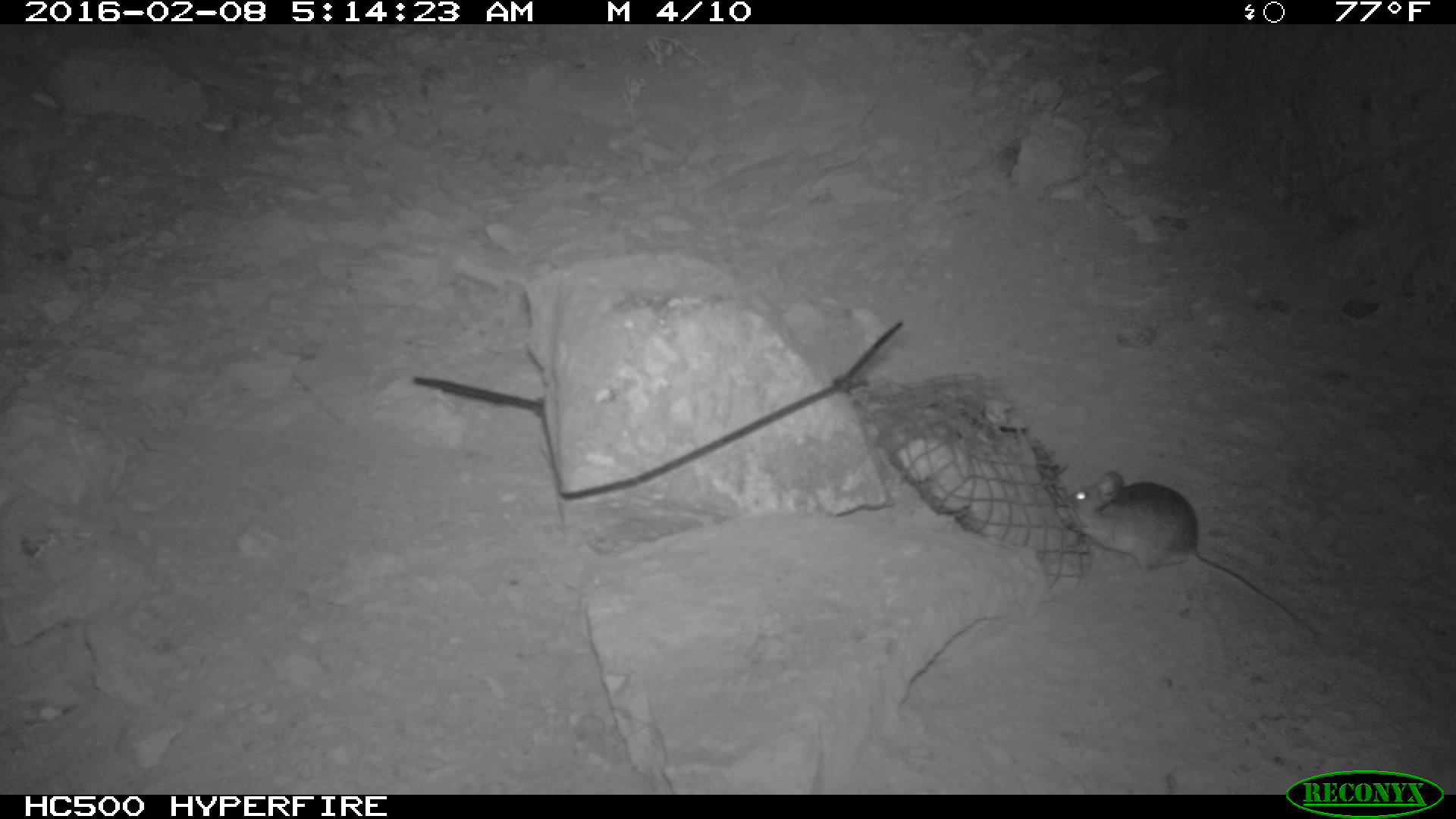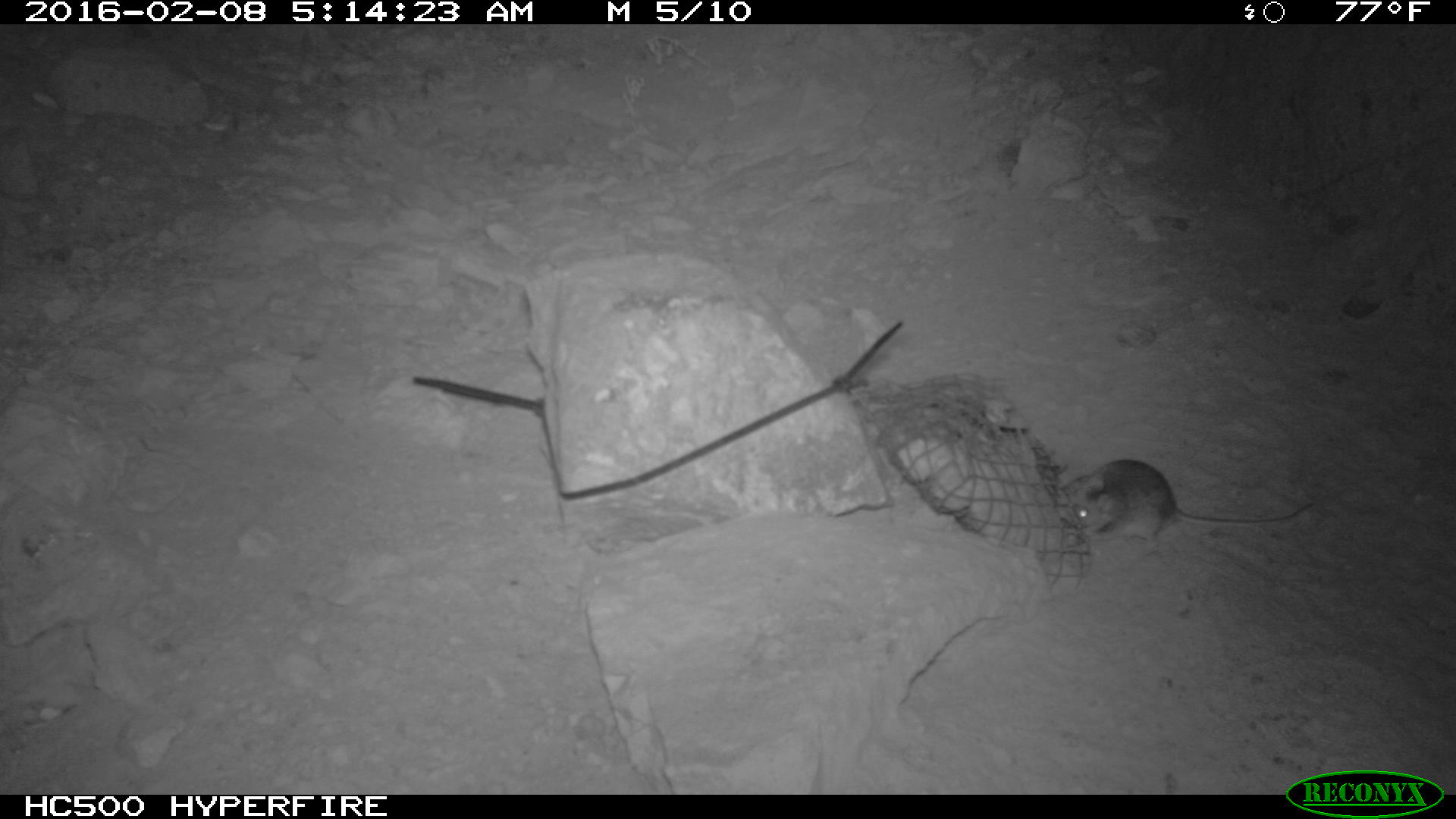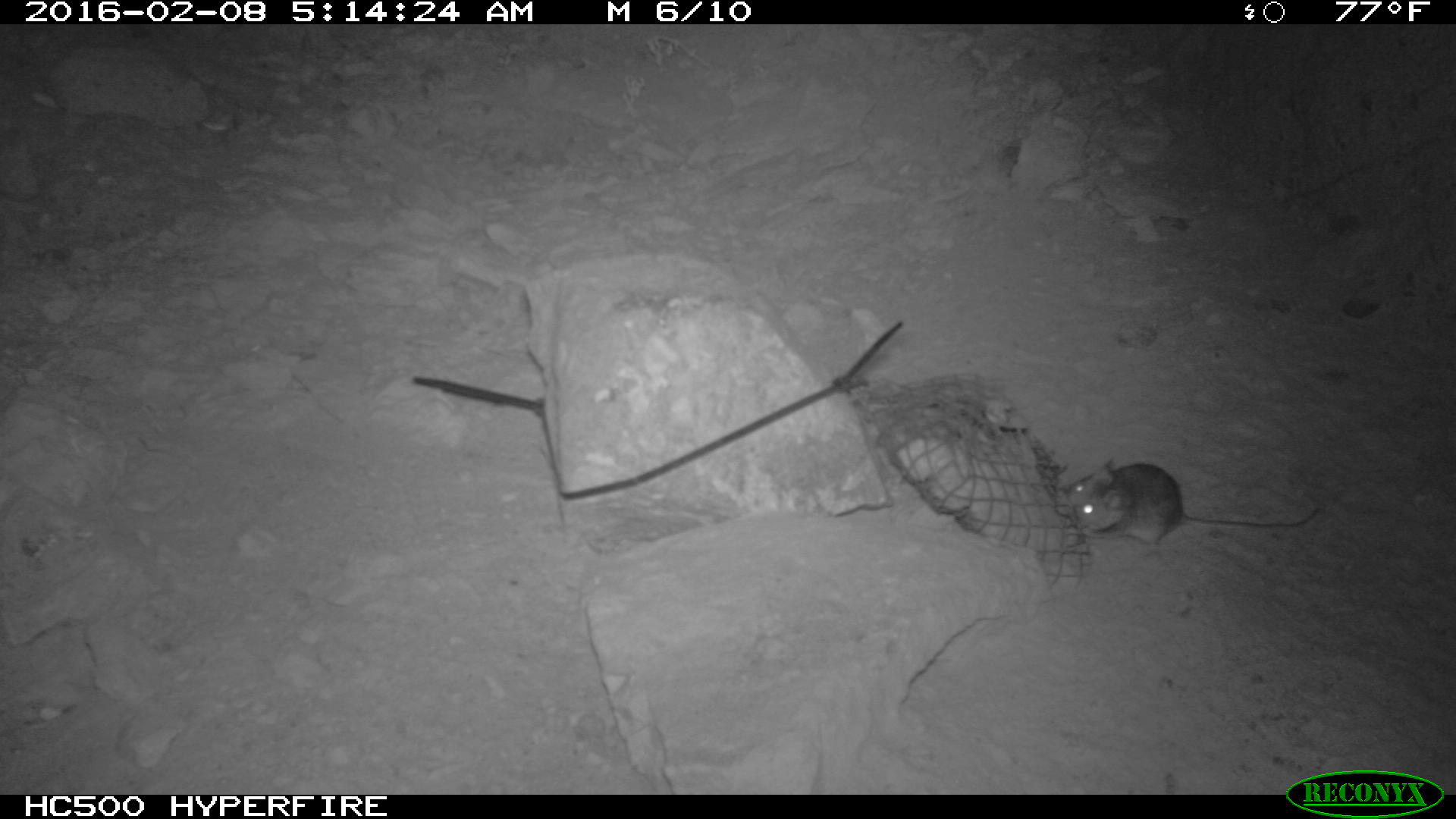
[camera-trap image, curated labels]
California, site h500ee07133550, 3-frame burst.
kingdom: Animalia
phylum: Chordata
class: Mammalia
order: Rodentia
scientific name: Rodentia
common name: rodent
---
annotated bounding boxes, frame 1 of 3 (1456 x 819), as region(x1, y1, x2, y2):
rodent: region(1062, 468, 1319, 645)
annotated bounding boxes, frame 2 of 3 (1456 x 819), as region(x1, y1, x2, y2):
rodent: region(1051, 457, 1314, 548)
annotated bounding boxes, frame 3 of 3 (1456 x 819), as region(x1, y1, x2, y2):
rodent: region(1059, 457, 1320, 556)